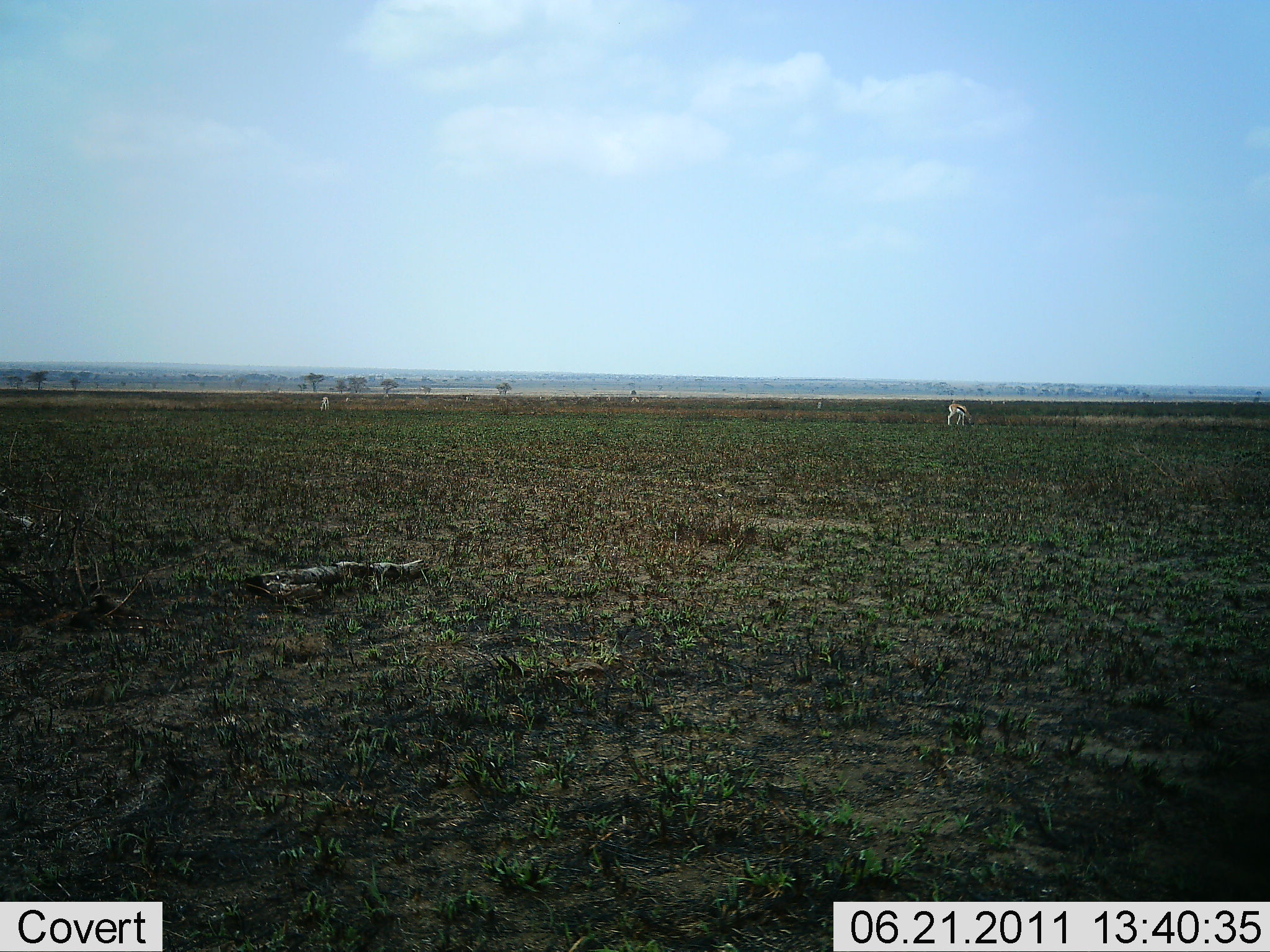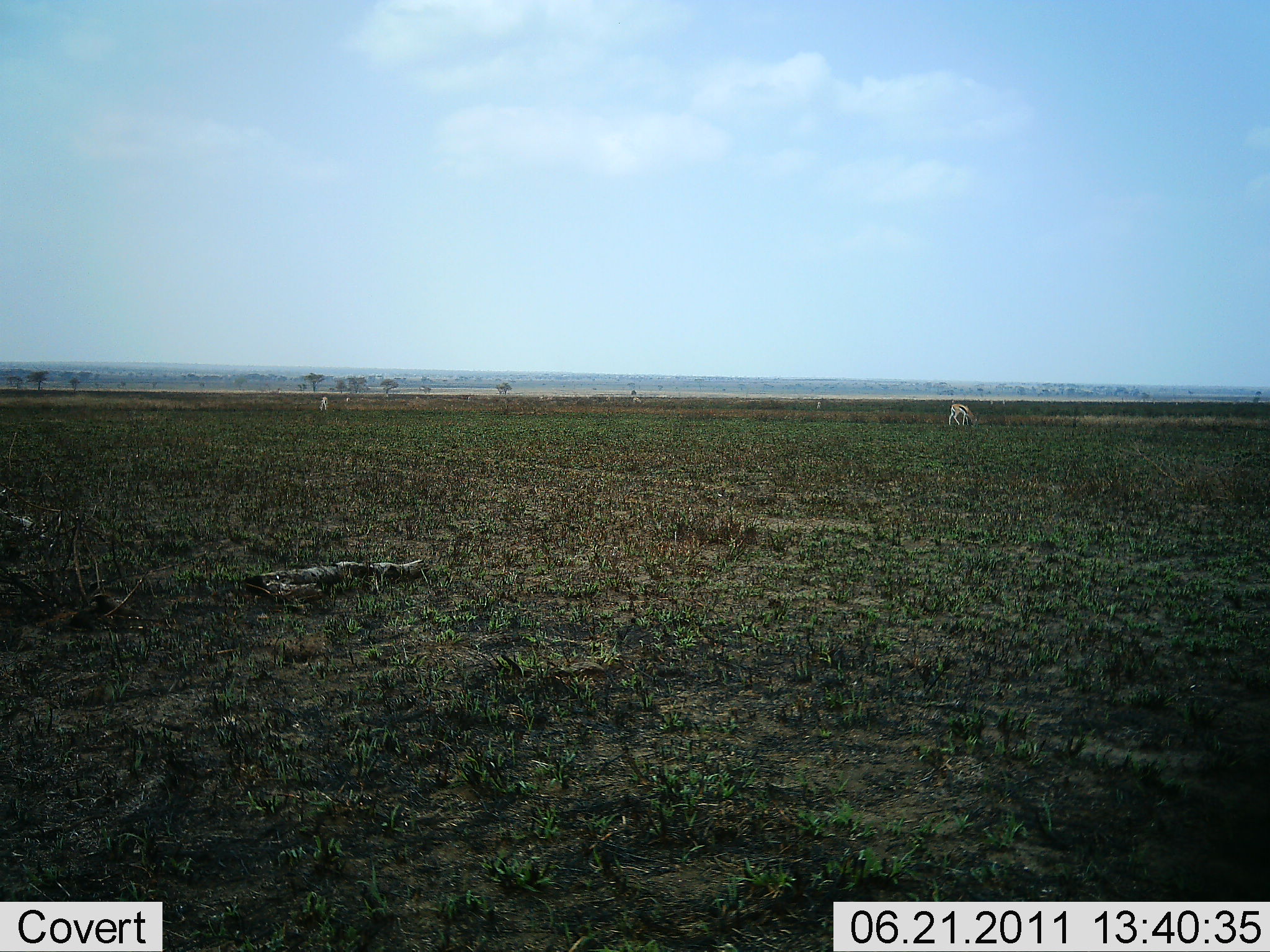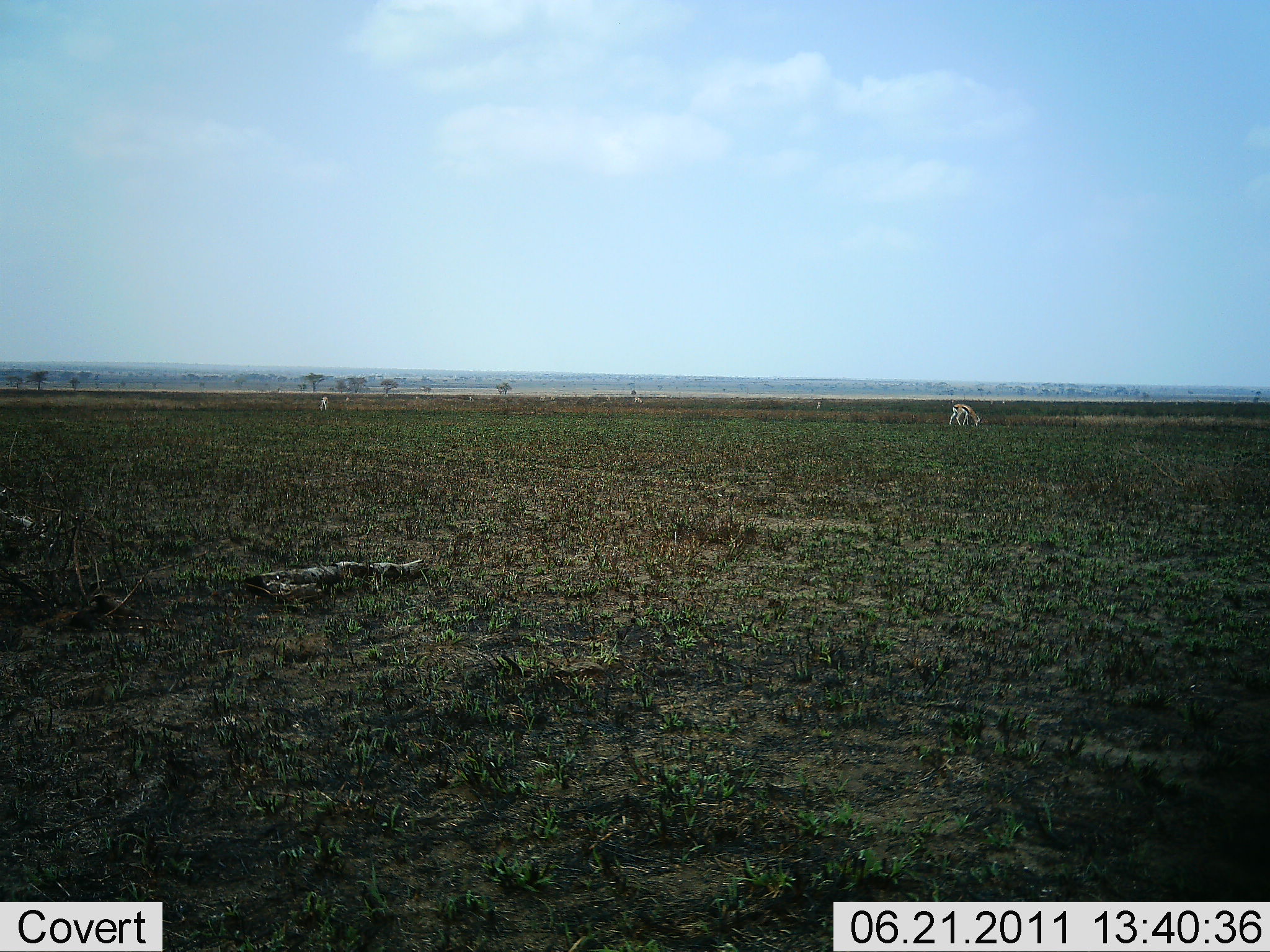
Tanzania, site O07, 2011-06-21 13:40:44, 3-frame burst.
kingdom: Animalia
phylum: Chordata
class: Mammalia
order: Artiodactyla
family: Bovidae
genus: Eudorcas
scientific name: Eudorcas thomsonii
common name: thomson's gazelle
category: gazellethomsons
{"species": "gazellethomsons (thomson's gazelle) (Eudorcas thomsonii)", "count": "2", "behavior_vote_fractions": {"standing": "20%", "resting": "0%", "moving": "0%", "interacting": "0%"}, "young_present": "0%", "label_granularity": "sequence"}